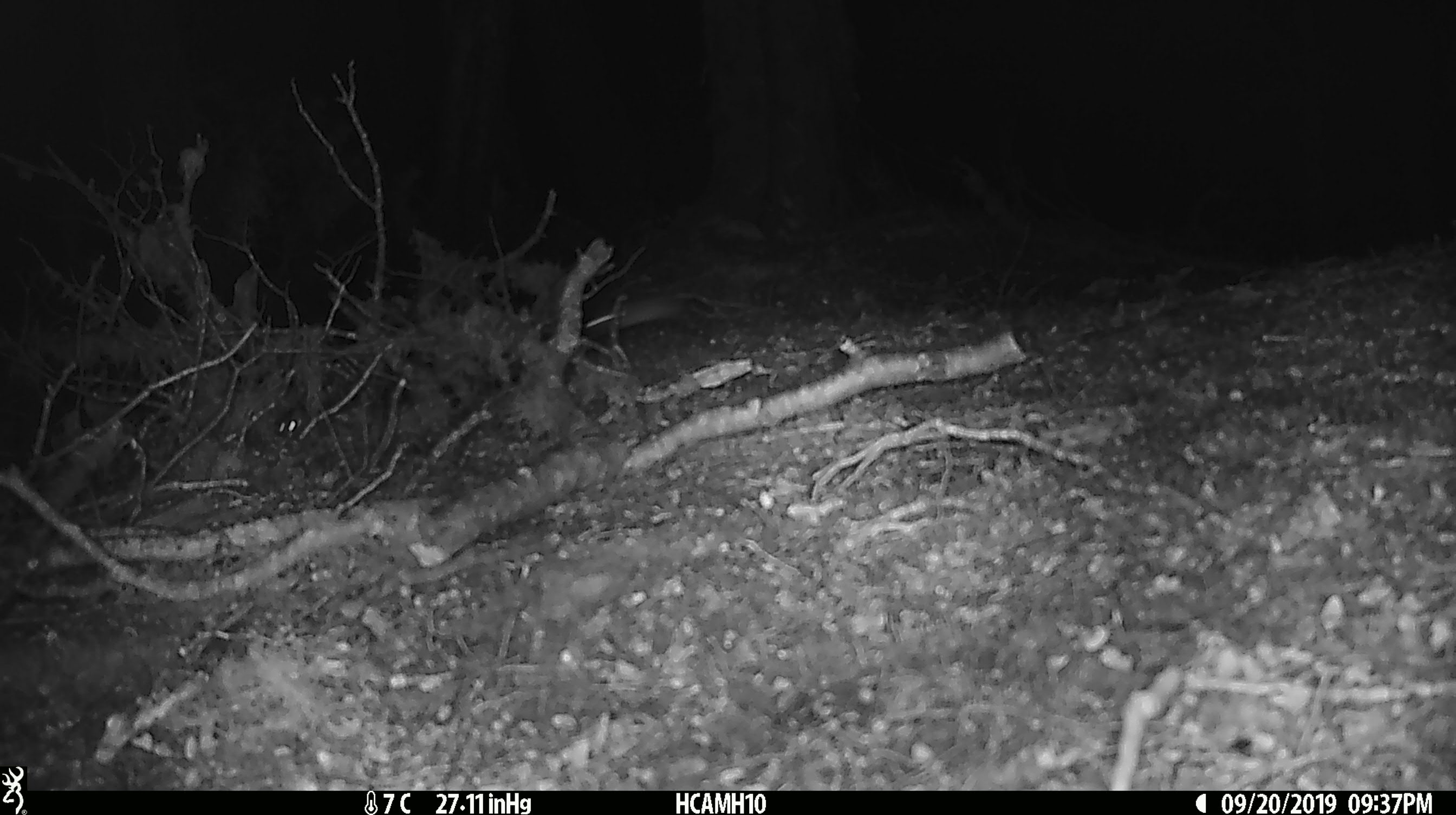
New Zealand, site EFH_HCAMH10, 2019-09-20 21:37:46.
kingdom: Animalia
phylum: Chordata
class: Mammalia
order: Rodentia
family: Muridae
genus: Mus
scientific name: Mus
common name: mouse